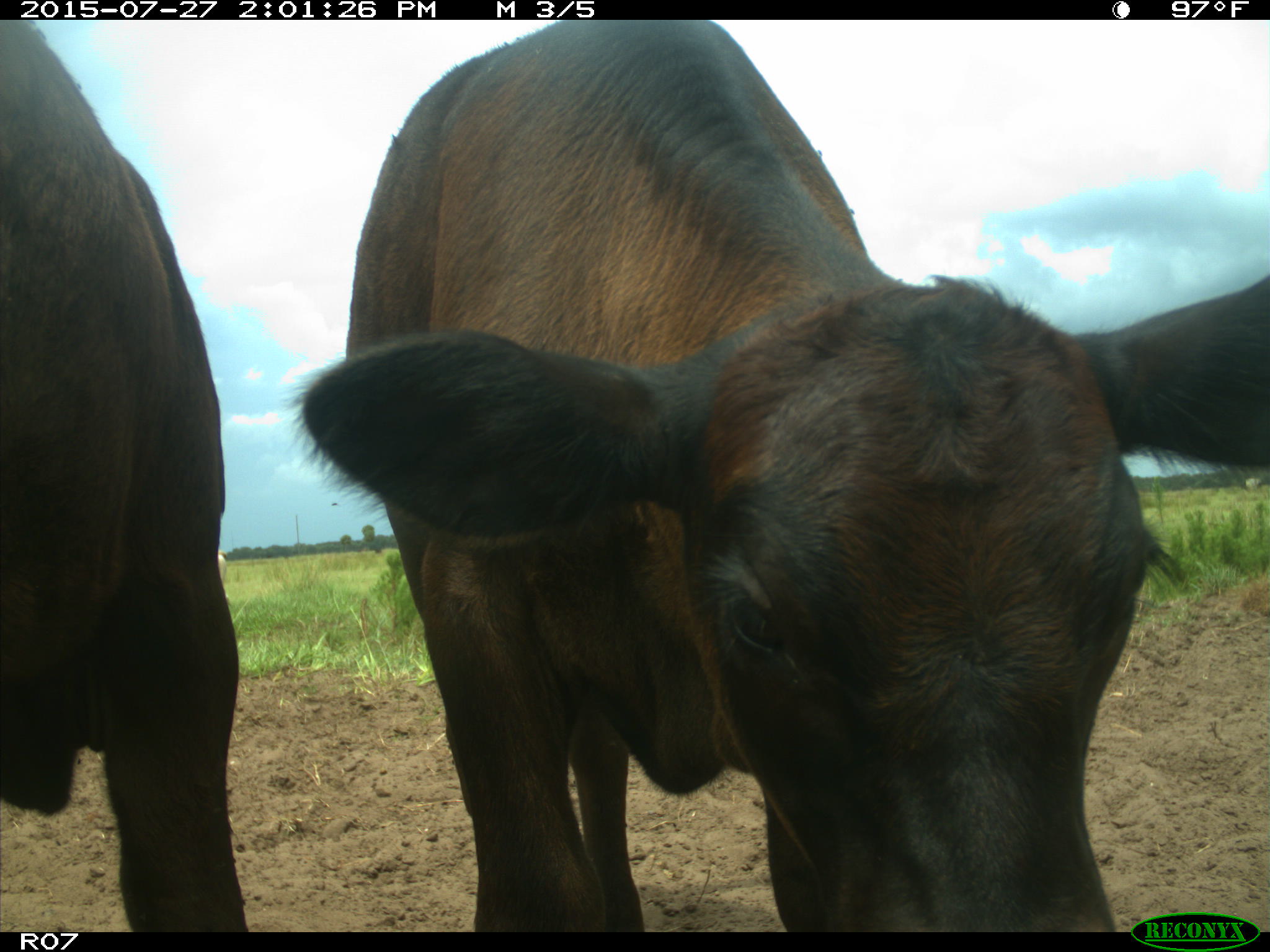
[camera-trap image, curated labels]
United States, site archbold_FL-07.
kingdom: Animalia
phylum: Chordata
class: Mammalia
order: Artiodactyla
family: Bovidae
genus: Bos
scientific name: Bos taurus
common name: domestic cow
Bos taurus (domestic cow).